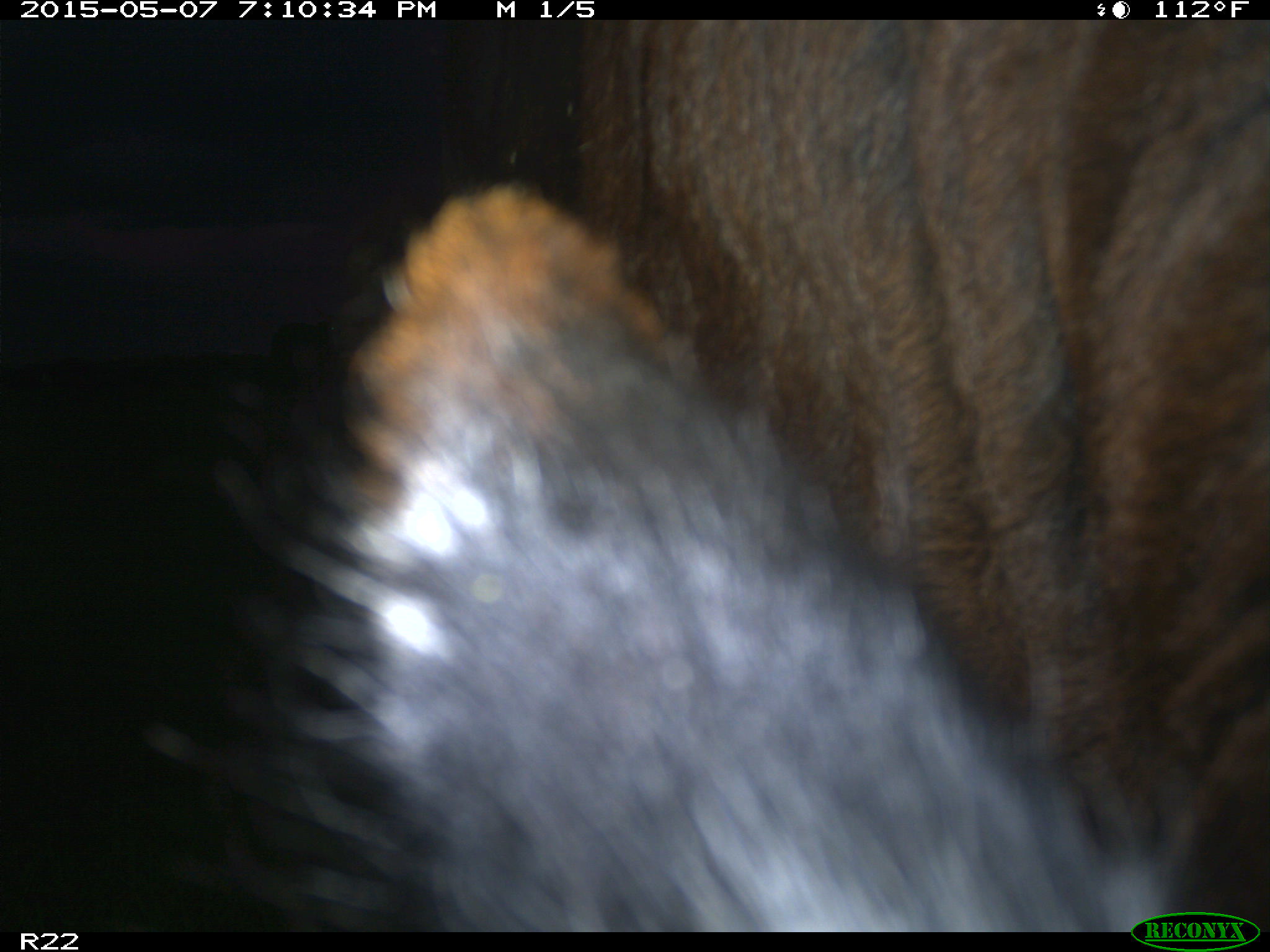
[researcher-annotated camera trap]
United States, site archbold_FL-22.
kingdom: Animalia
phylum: Chordata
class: Mammalia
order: Artiodactyla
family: Bovidae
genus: Bos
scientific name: Bos taurus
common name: domestic cow